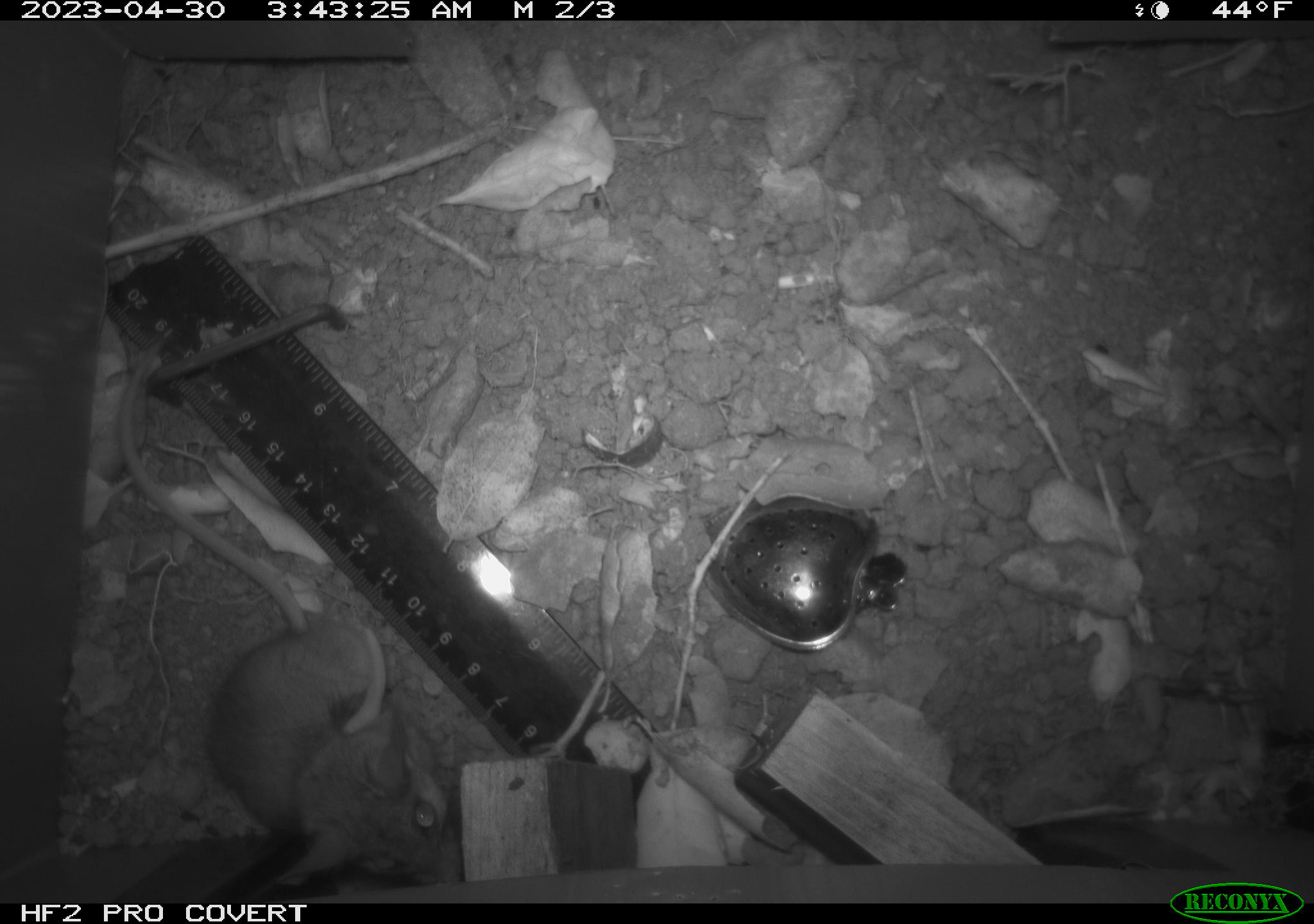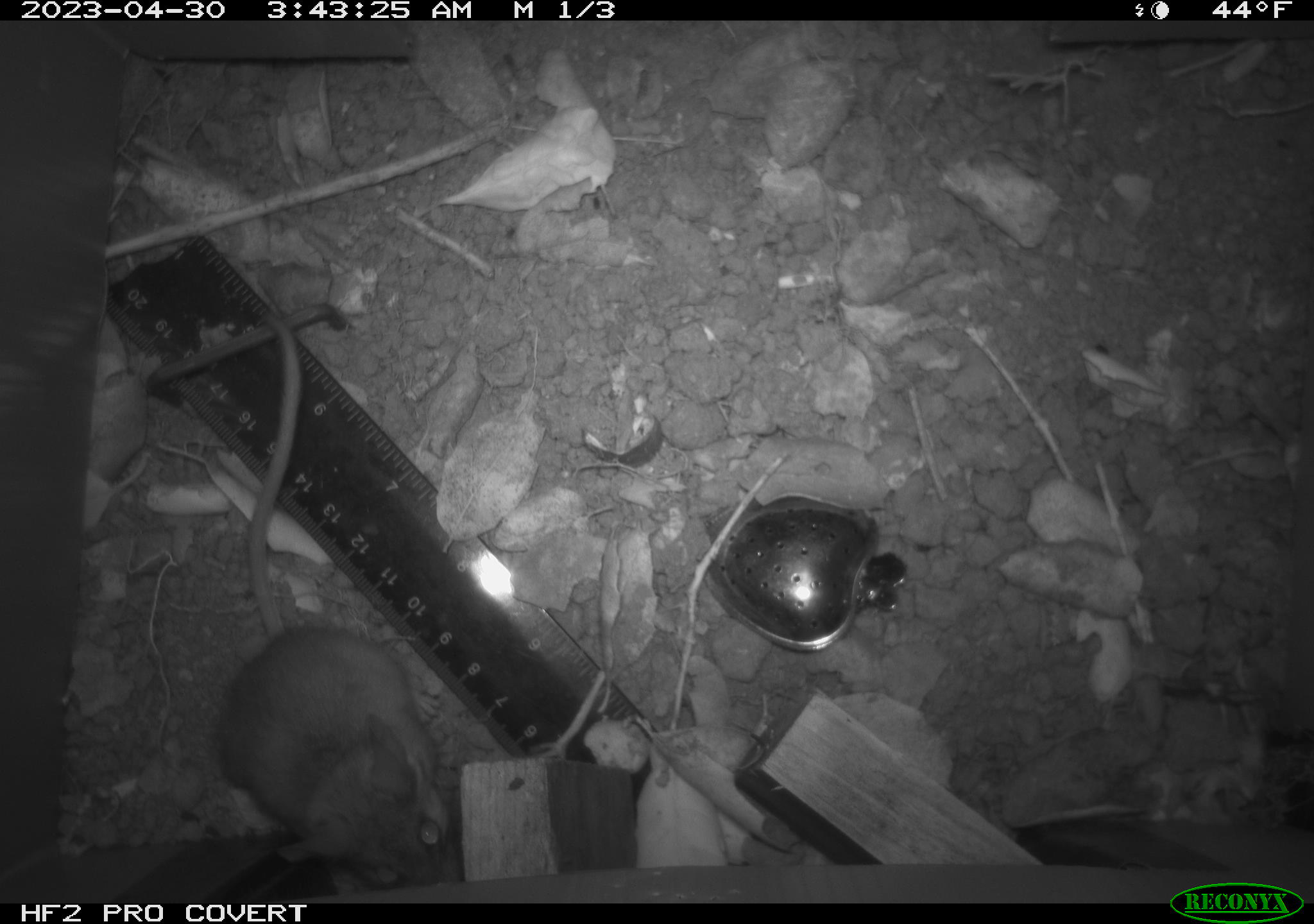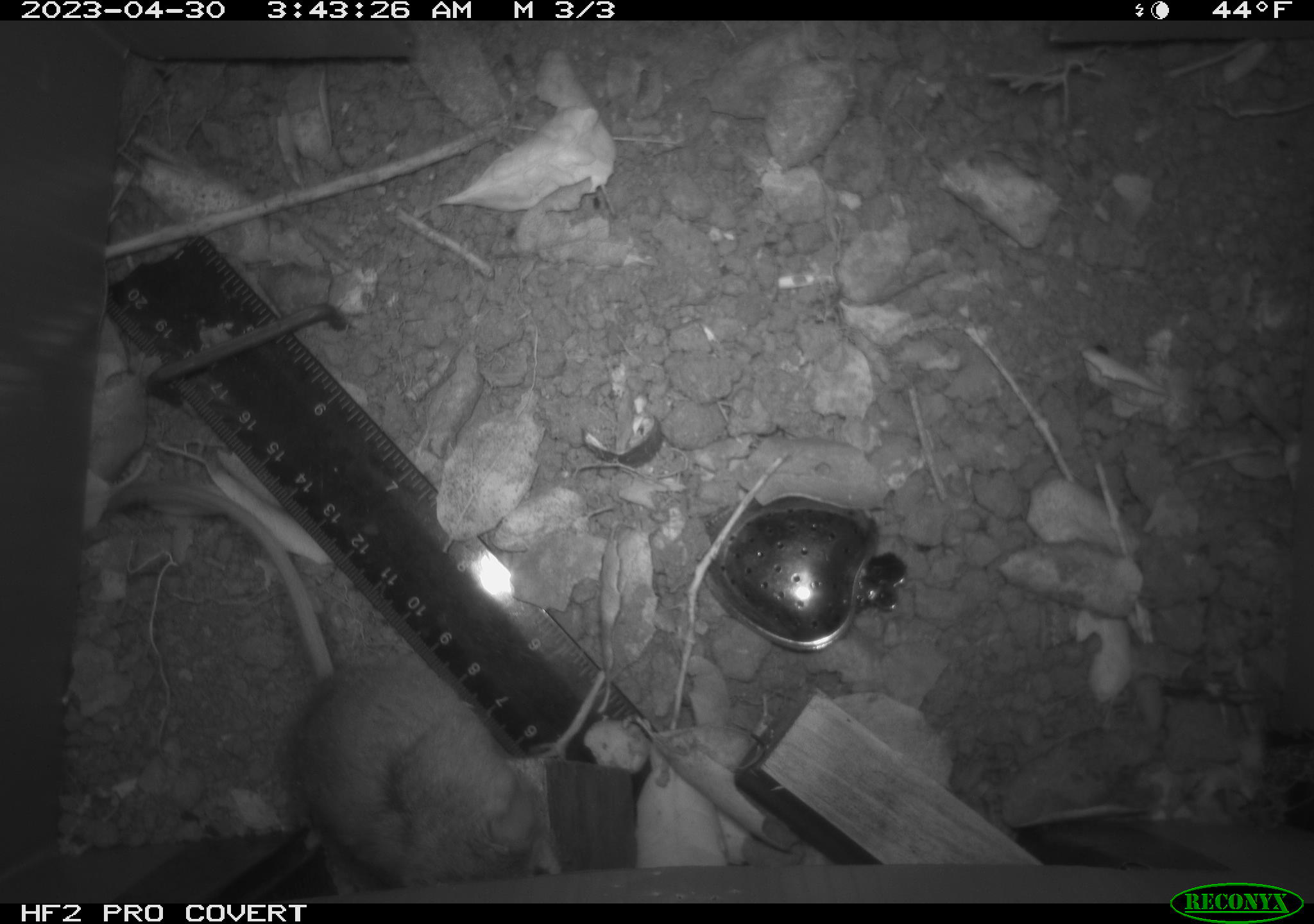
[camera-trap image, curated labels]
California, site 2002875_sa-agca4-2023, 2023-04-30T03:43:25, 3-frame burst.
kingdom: Animalia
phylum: Chordata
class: Mammalia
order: Rodentia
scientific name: Rodentia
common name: mouse species